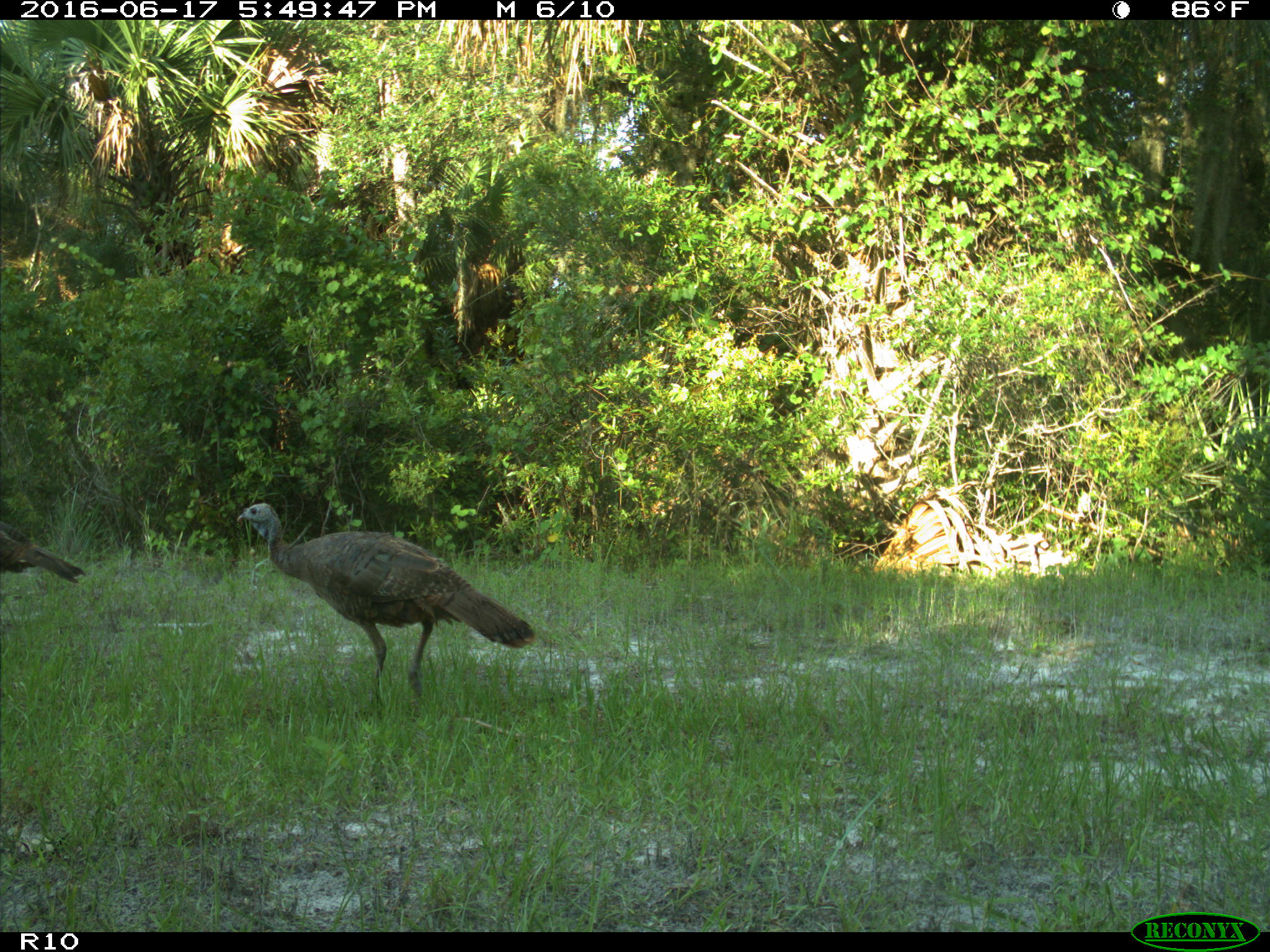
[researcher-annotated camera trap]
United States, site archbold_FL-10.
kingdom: Animalia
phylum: Chordata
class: Aves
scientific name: Aves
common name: birds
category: unidentified bird